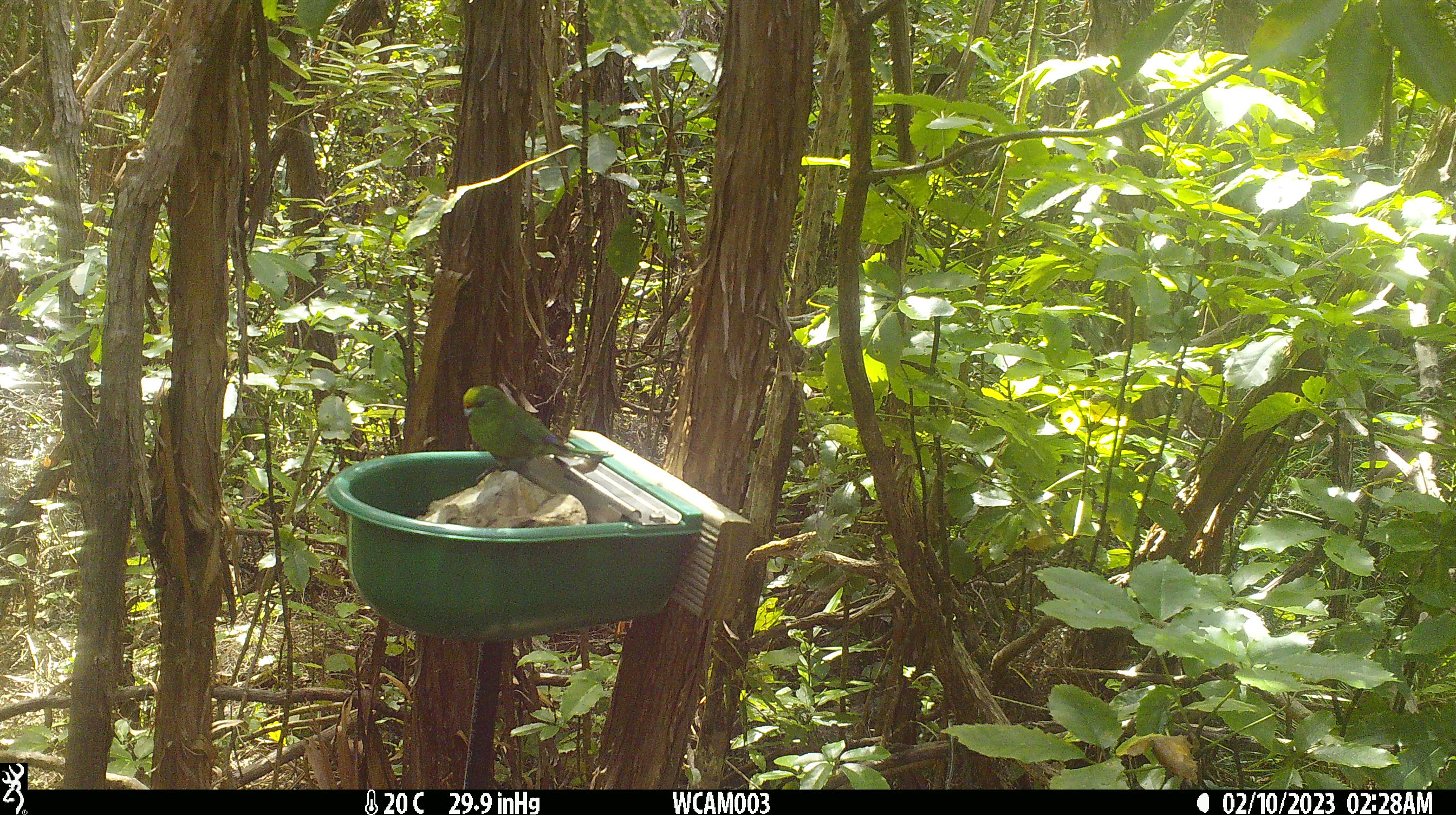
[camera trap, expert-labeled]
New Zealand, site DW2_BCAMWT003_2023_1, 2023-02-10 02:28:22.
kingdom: Animalia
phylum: Chordata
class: Aves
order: Psittaciformes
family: Psittaculidae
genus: Cyanoramphus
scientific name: Cyanoramphus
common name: parakeet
Parakeet (Cyanoramphus).